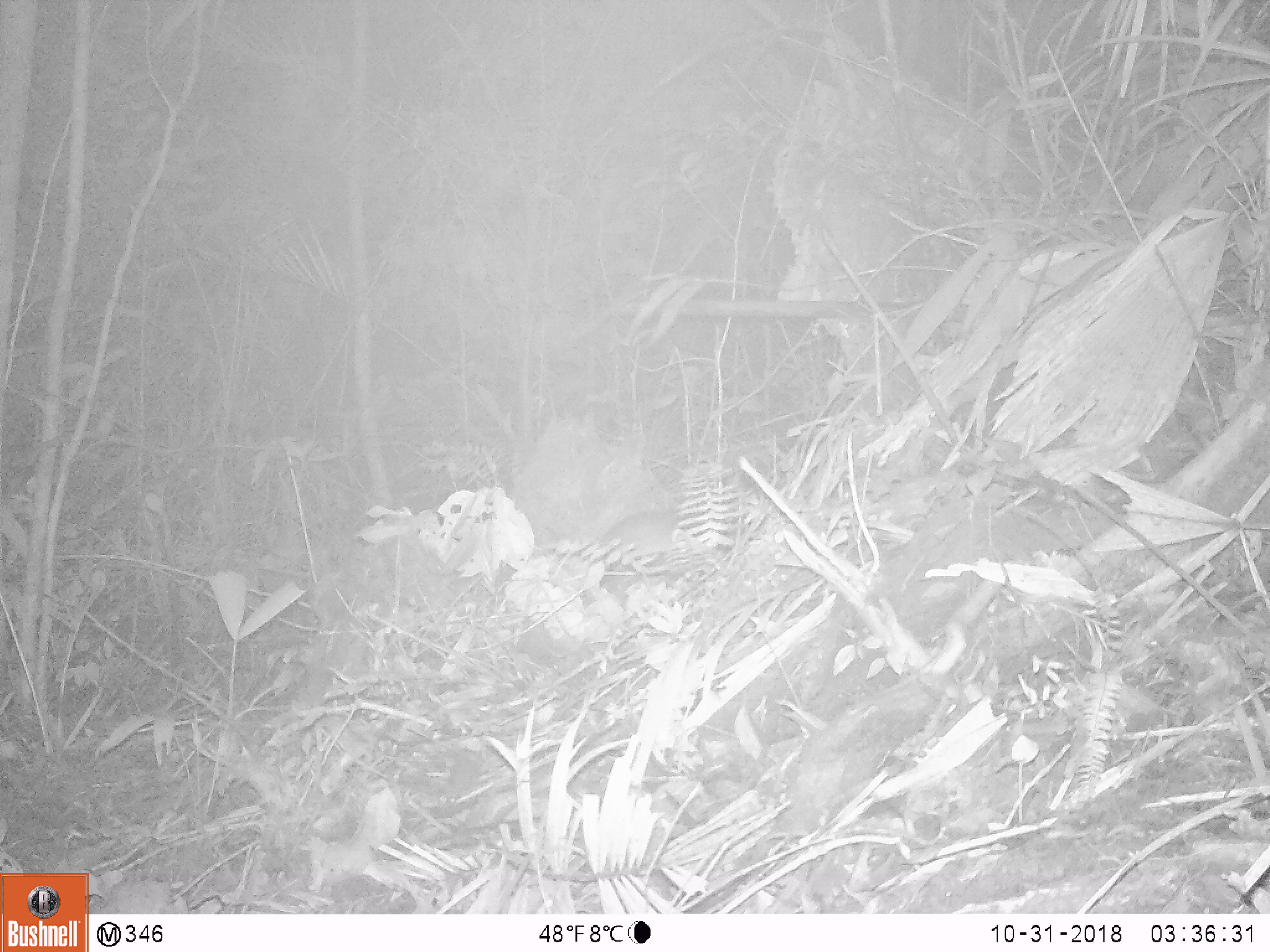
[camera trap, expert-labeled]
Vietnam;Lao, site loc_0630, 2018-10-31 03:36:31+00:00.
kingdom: Animalia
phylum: Chordata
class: Mammalia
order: Carnivora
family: Mustelidae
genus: Melogale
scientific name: Melogale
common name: ferret badger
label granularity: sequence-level